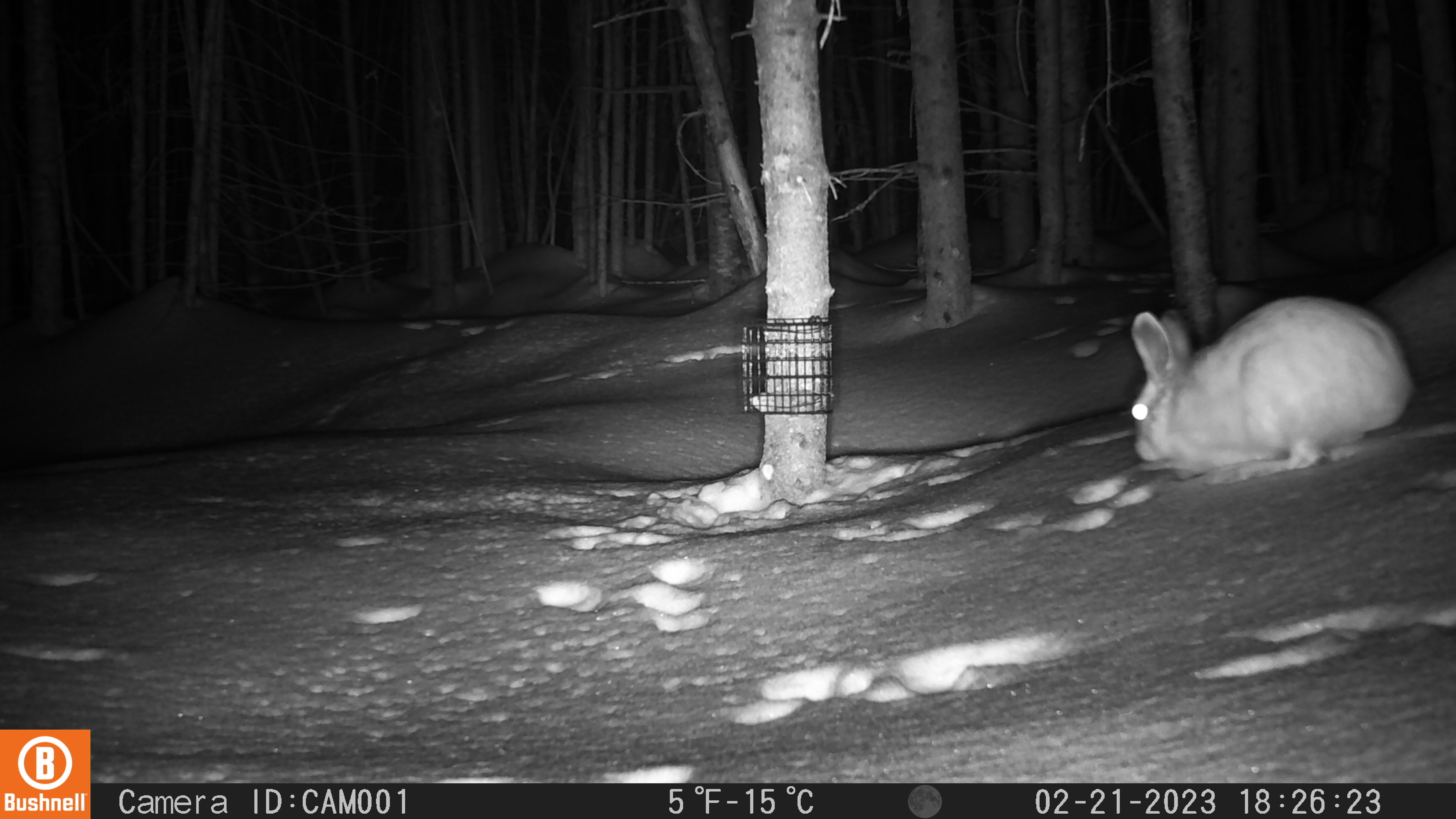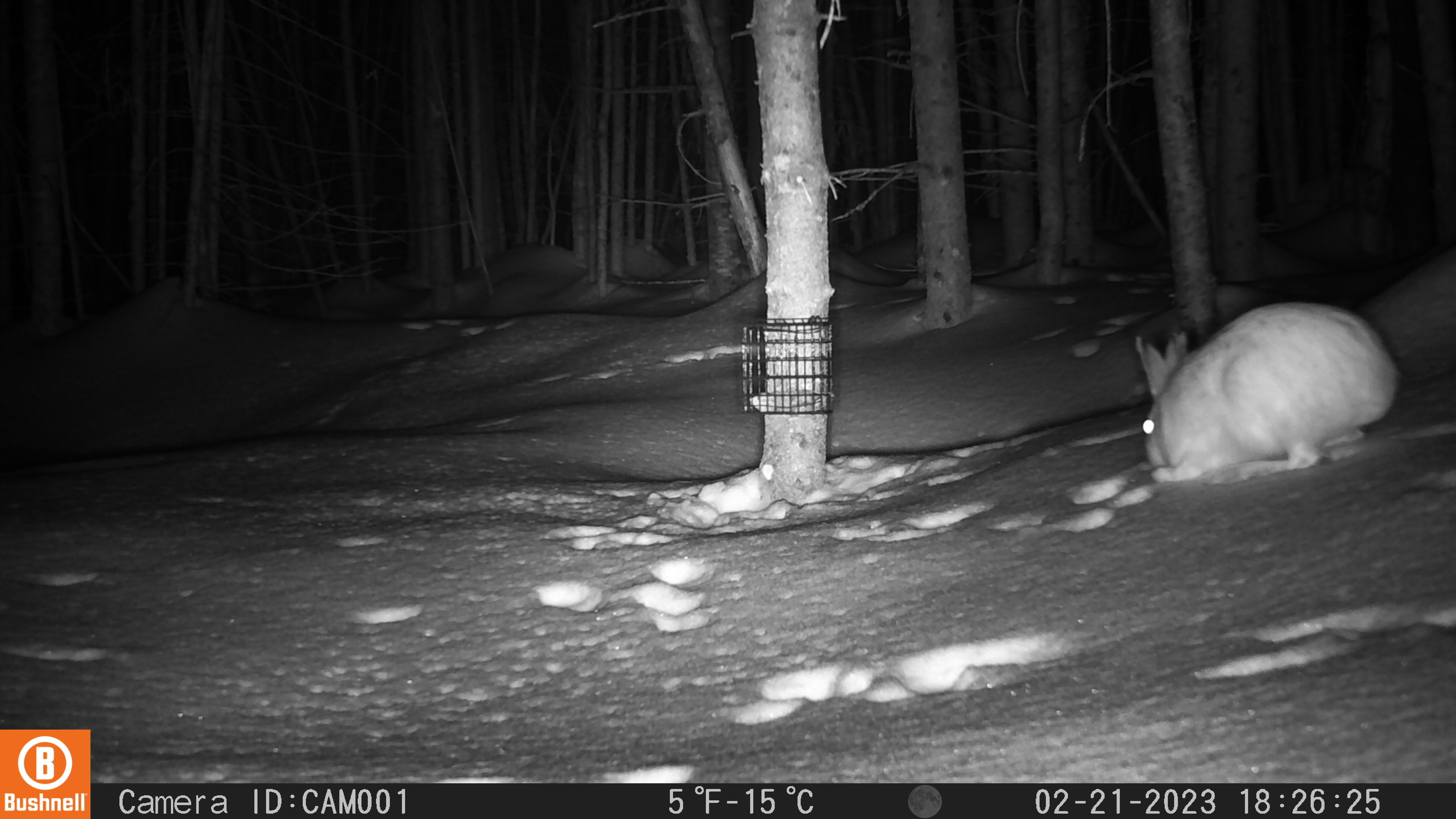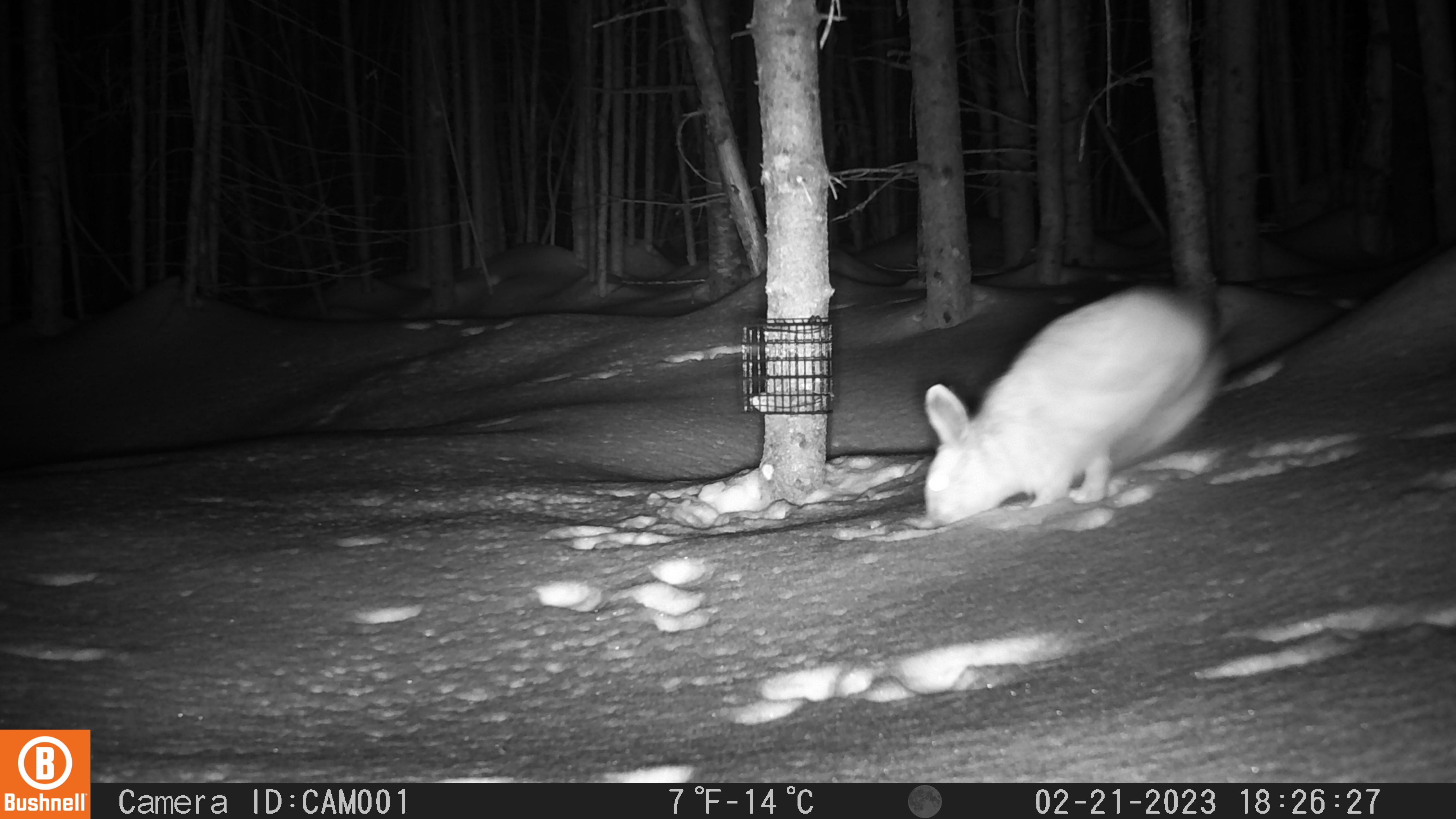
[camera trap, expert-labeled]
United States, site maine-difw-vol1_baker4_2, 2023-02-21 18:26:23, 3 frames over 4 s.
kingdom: Animalia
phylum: Chordata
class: Mammalia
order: Lagomorpha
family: Leporidae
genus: Lepus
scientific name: Lepus americanus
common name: snowshoe hare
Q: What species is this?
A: Snowshoe hare (Lepus americanus).